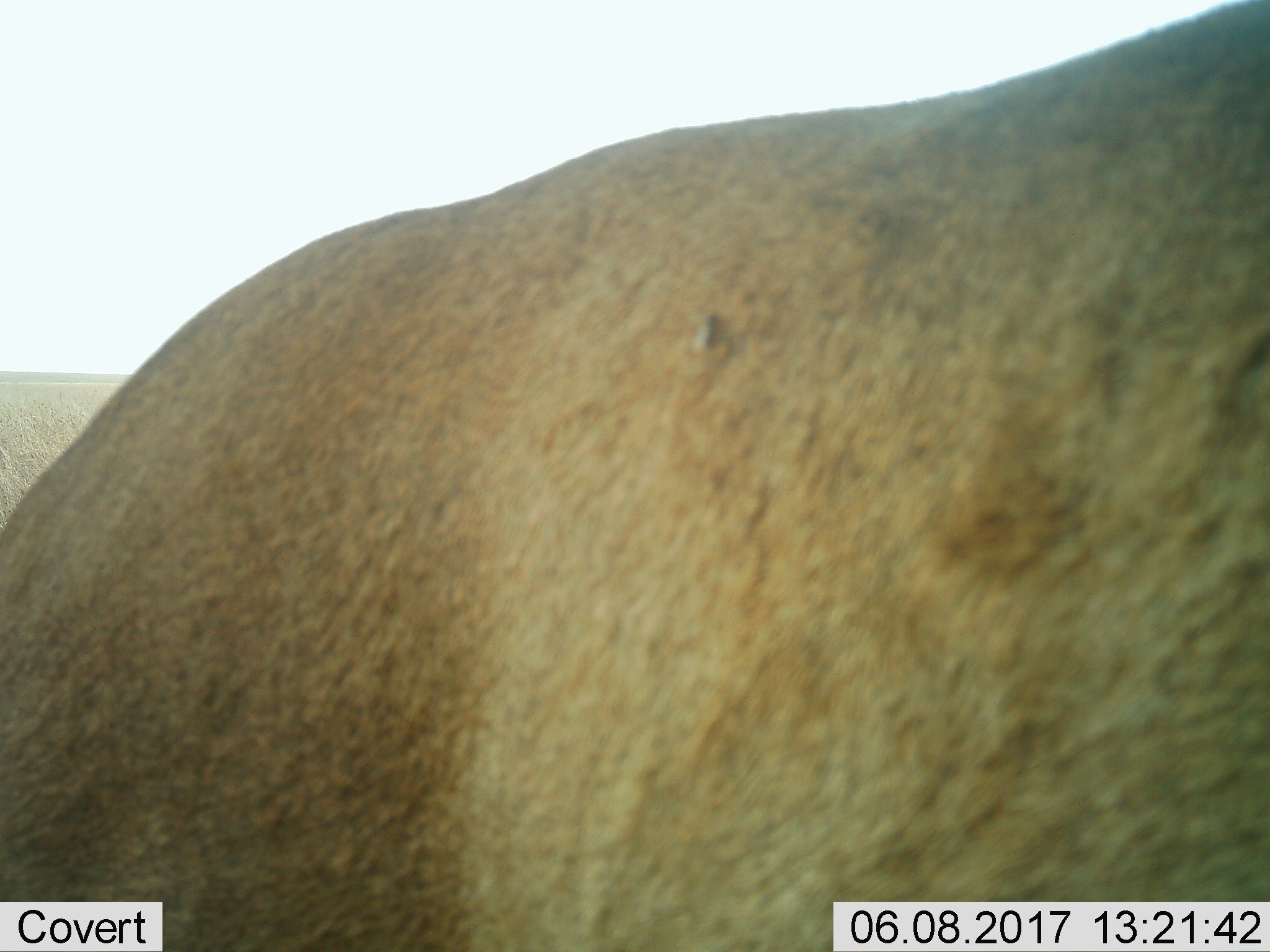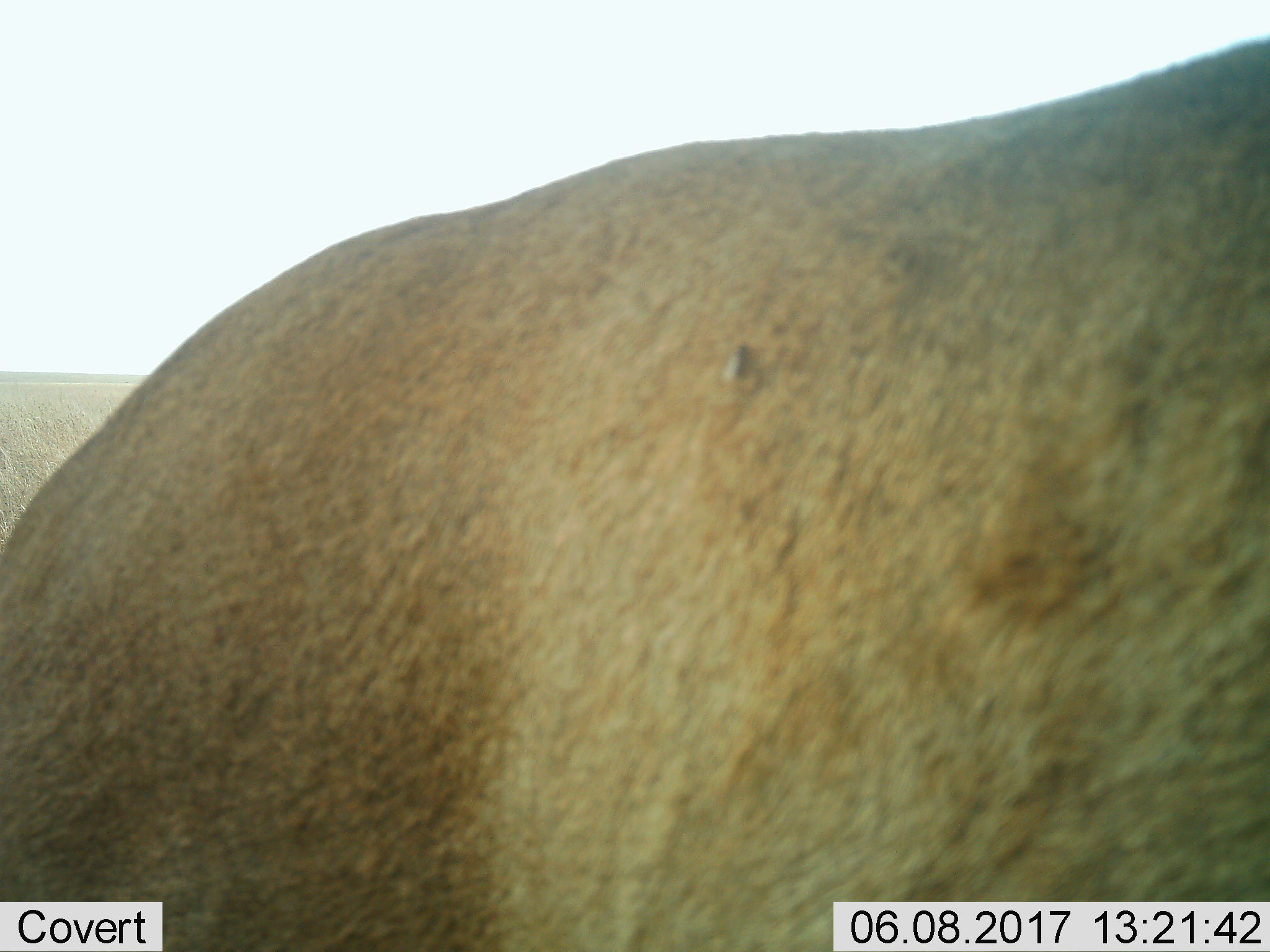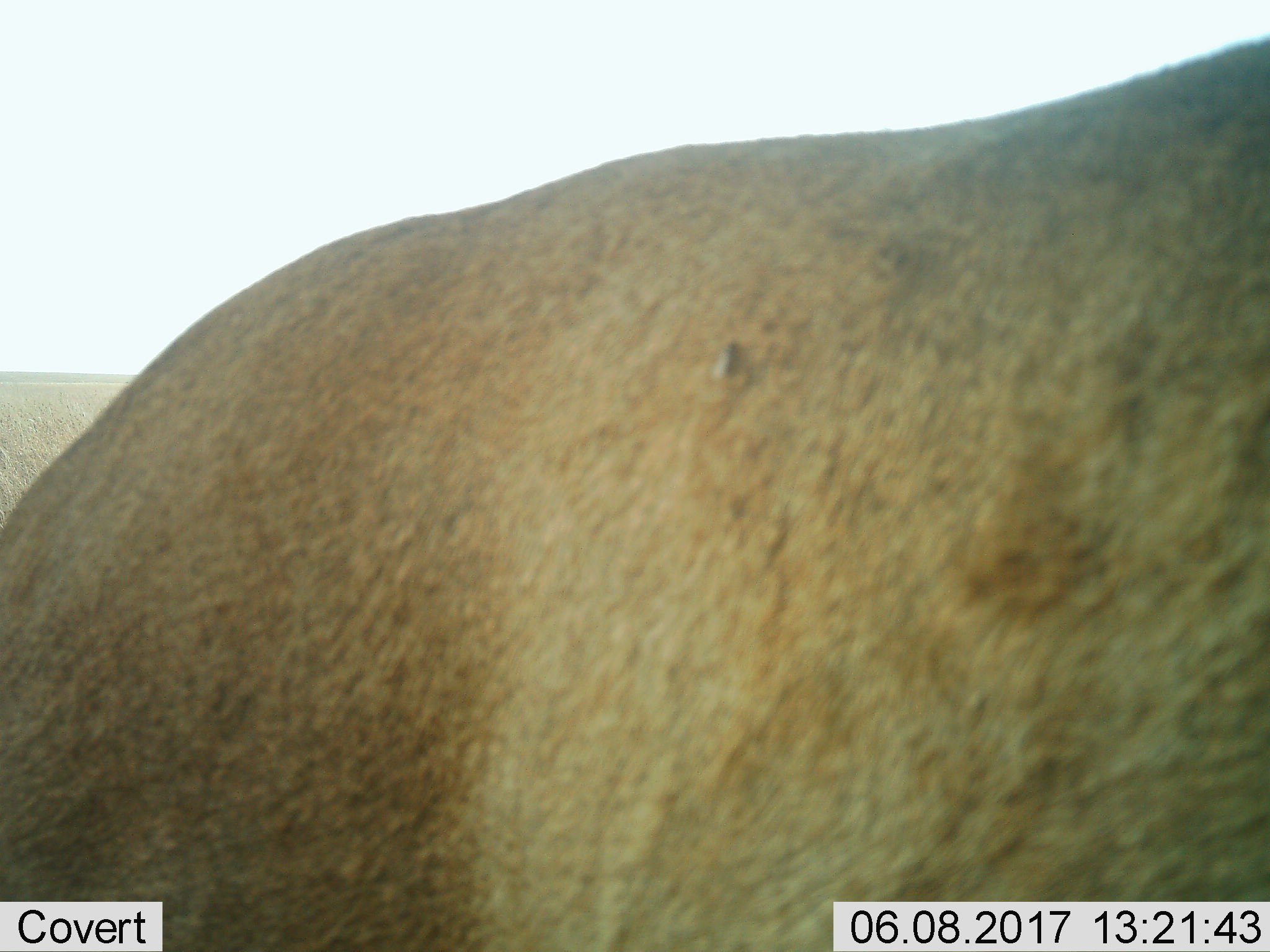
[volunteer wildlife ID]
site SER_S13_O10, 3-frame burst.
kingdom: Animalia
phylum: Chordata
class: Mammalia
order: Artiodactyla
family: Bovidae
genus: Alcelaphus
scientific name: Alcelaphus buselaphus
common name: hartebeest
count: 1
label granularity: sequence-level